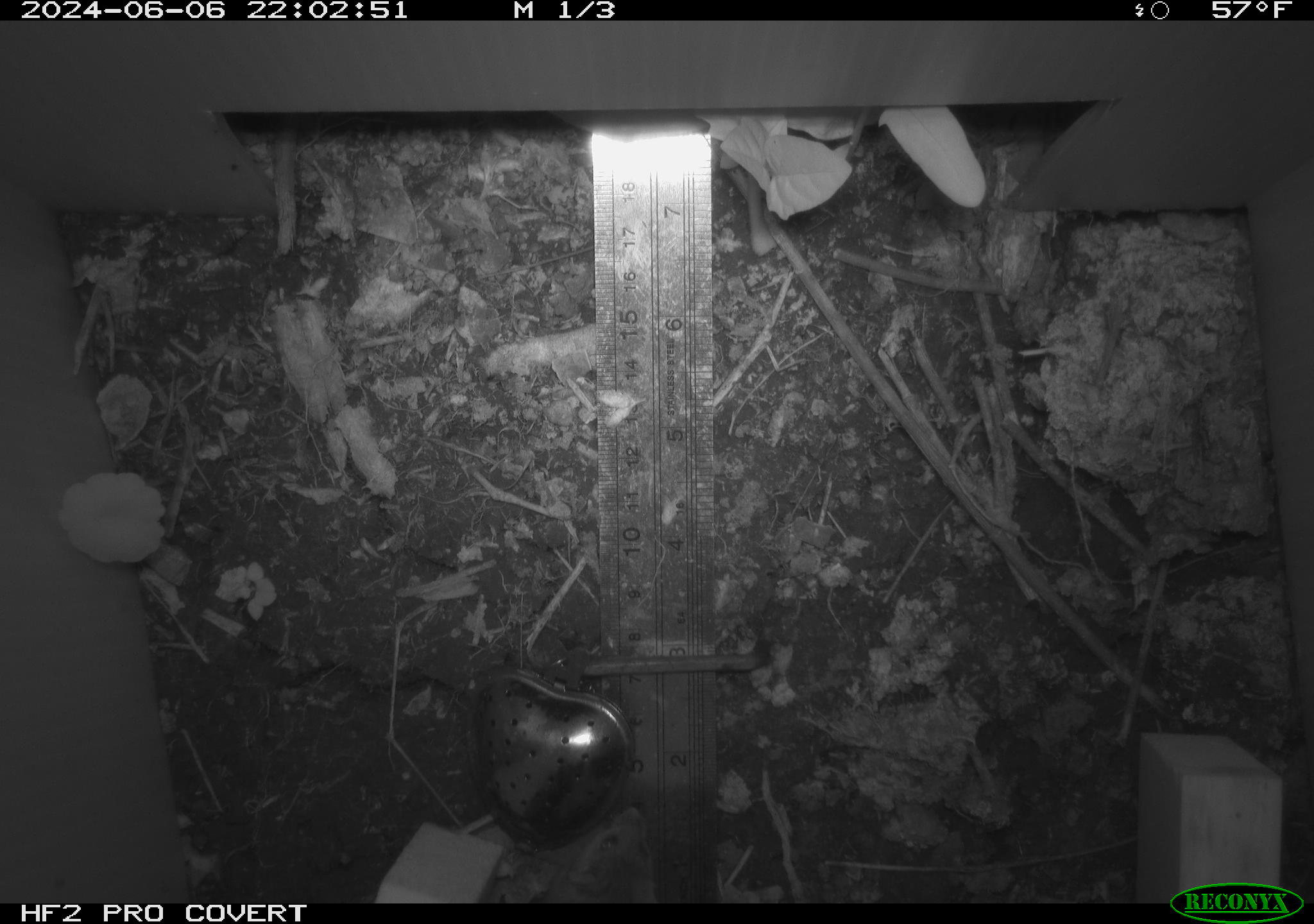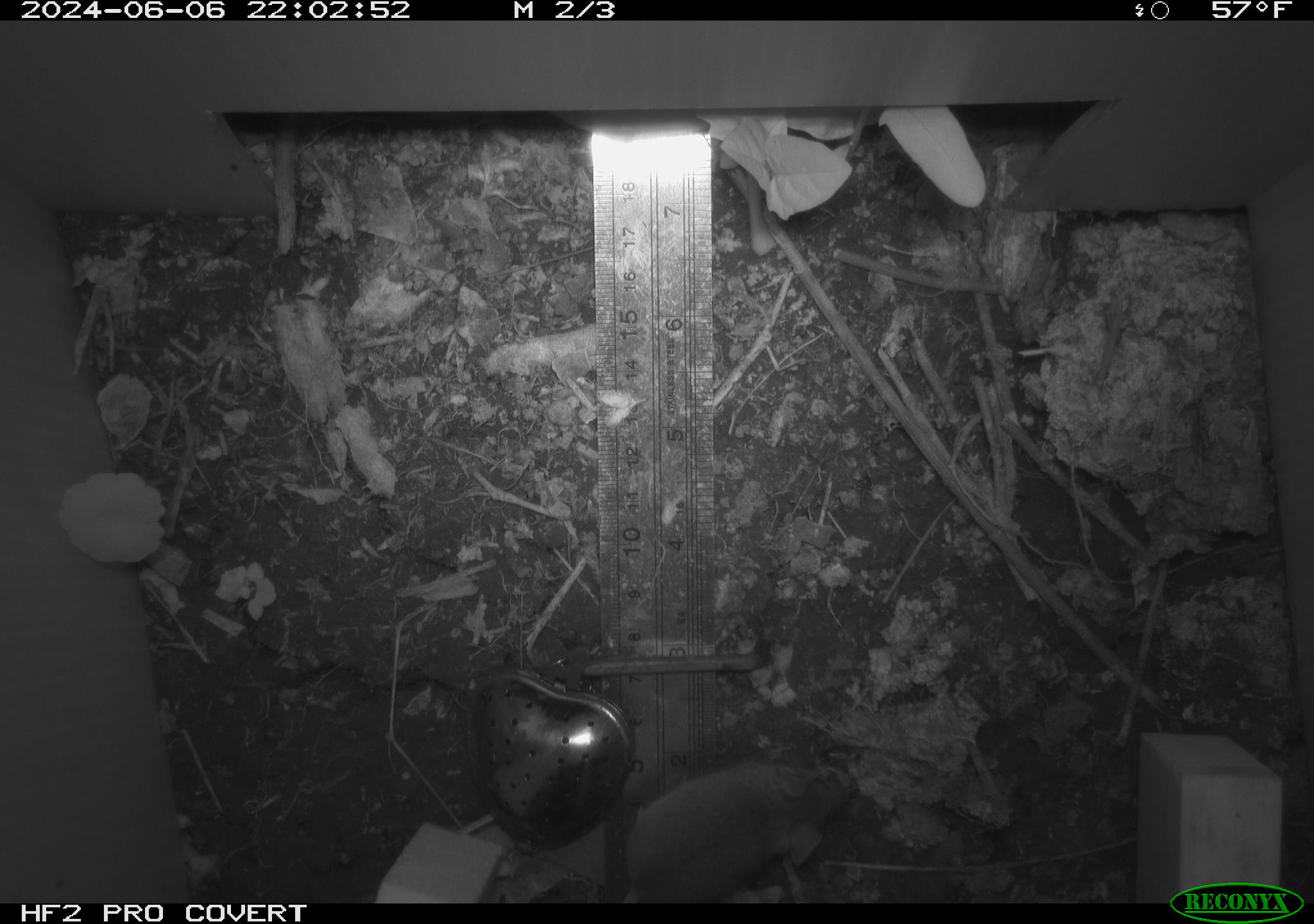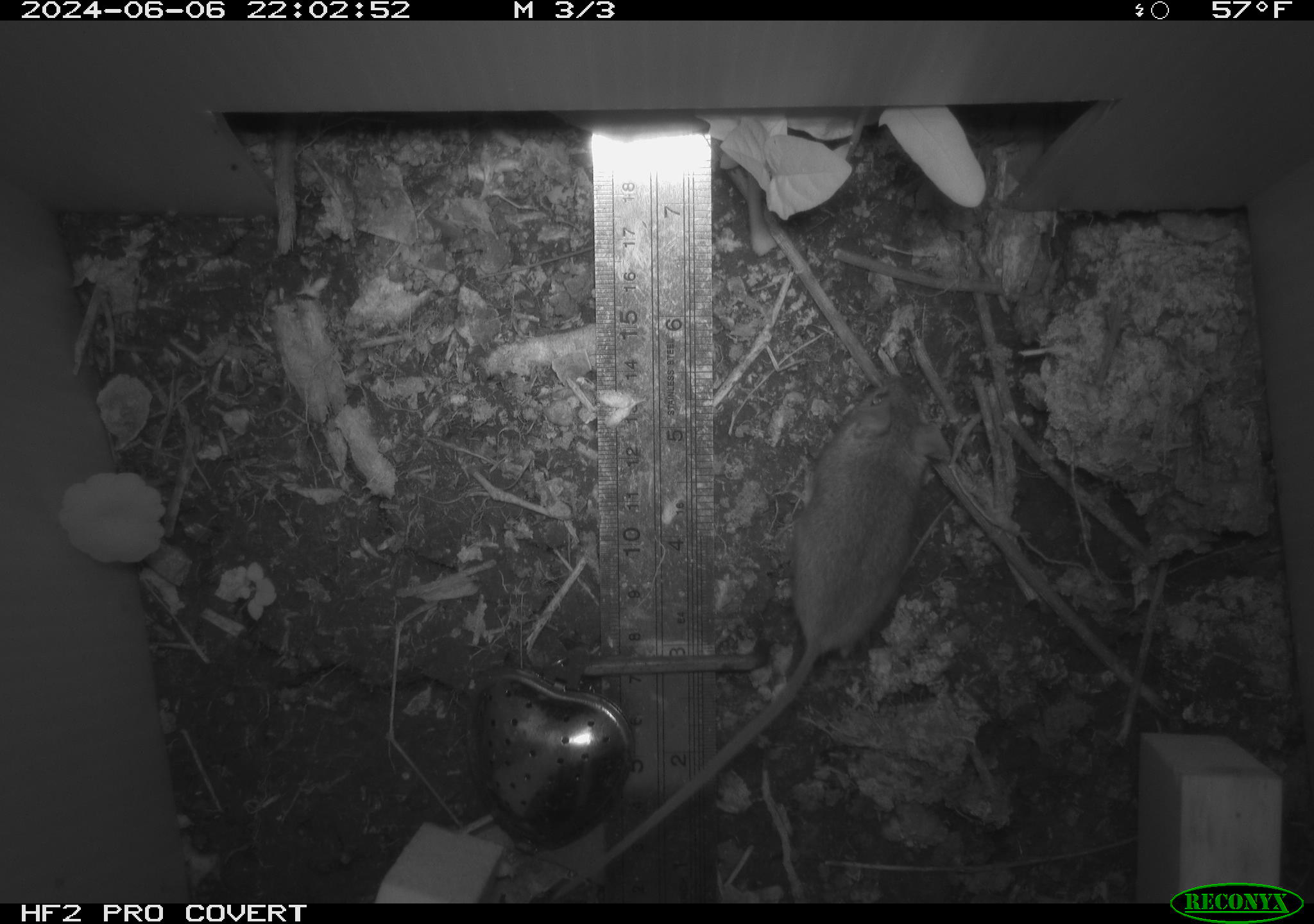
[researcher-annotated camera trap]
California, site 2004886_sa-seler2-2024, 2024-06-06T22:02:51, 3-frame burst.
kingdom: Animalia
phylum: Chordata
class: Mammalia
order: Rodentia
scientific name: Rodentia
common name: mouse species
Mouse species (Rodentia).